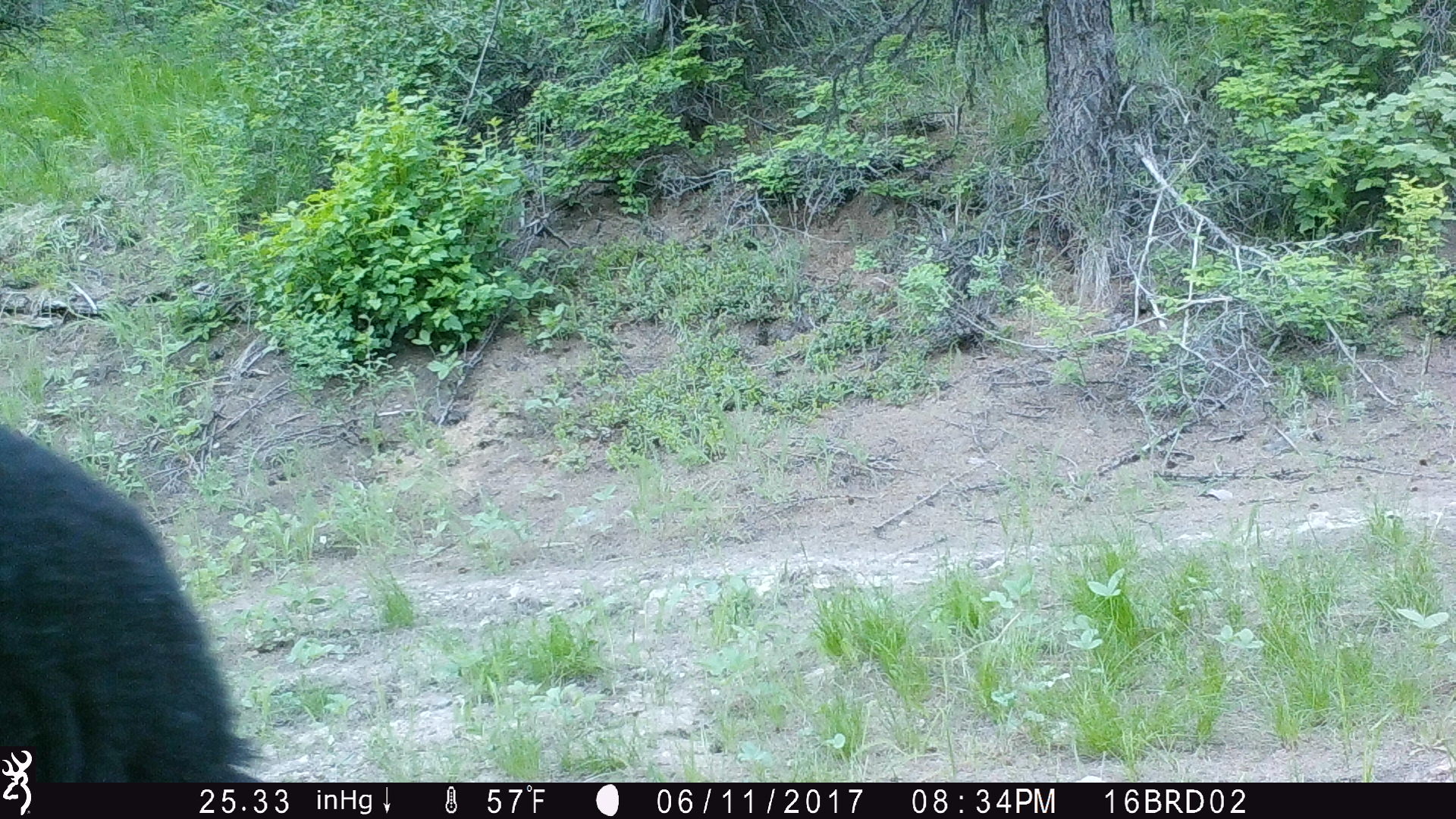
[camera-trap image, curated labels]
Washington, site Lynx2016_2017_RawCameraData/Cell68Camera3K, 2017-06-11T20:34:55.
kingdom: Animalia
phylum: Chordata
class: Mammalia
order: Carnivora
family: Ursidae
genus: Ursus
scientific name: Ursus americanus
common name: american black bear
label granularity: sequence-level